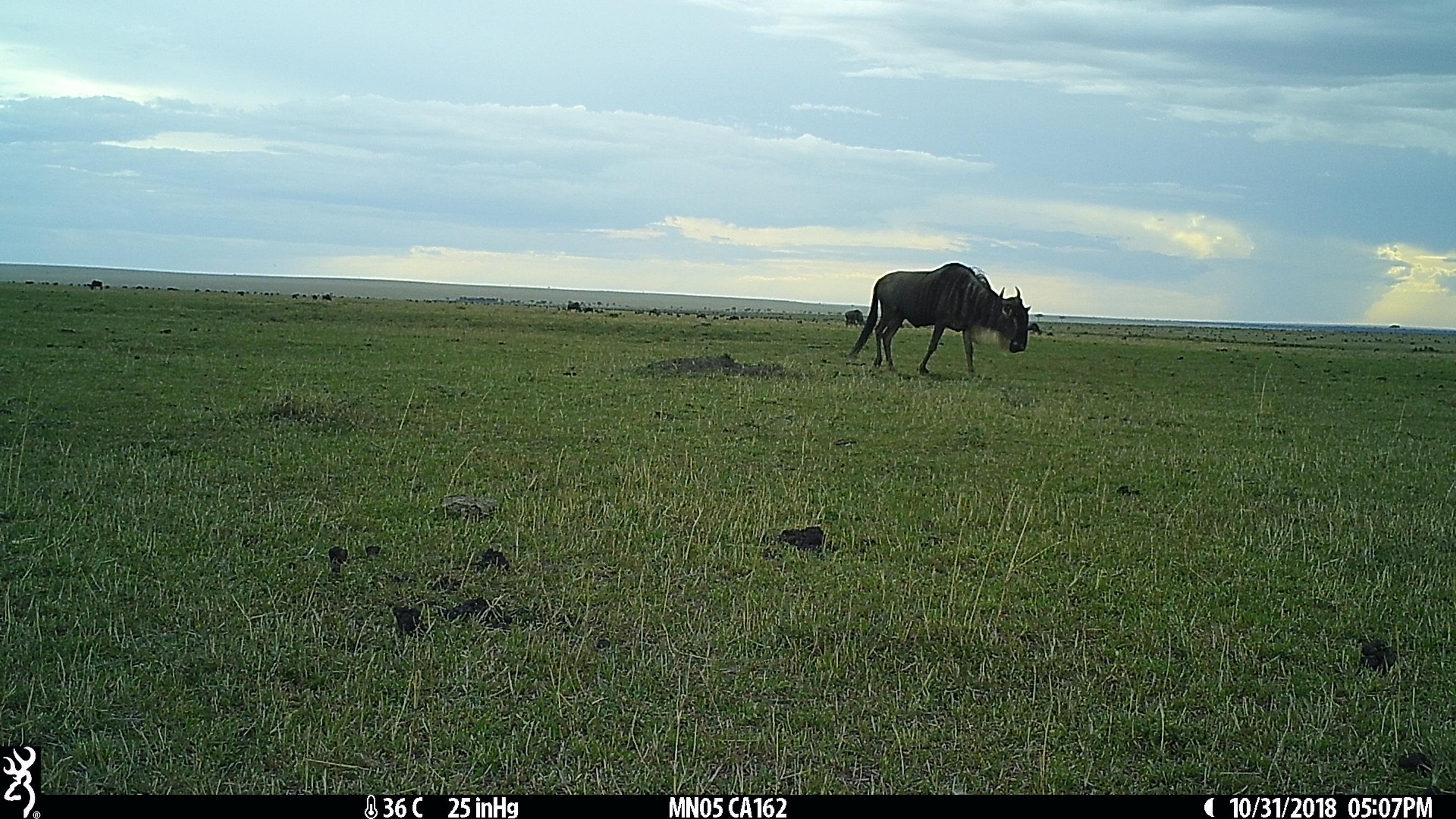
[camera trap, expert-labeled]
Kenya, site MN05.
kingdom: Animalia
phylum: Chordata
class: Mammalia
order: Artiodactyla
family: Bovidae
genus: Connochaetes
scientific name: Connochaetes taurinus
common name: blue wildebeest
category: wildebeest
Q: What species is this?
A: Wildebeest (blue wildebeest) (Connochaetes taurinus).